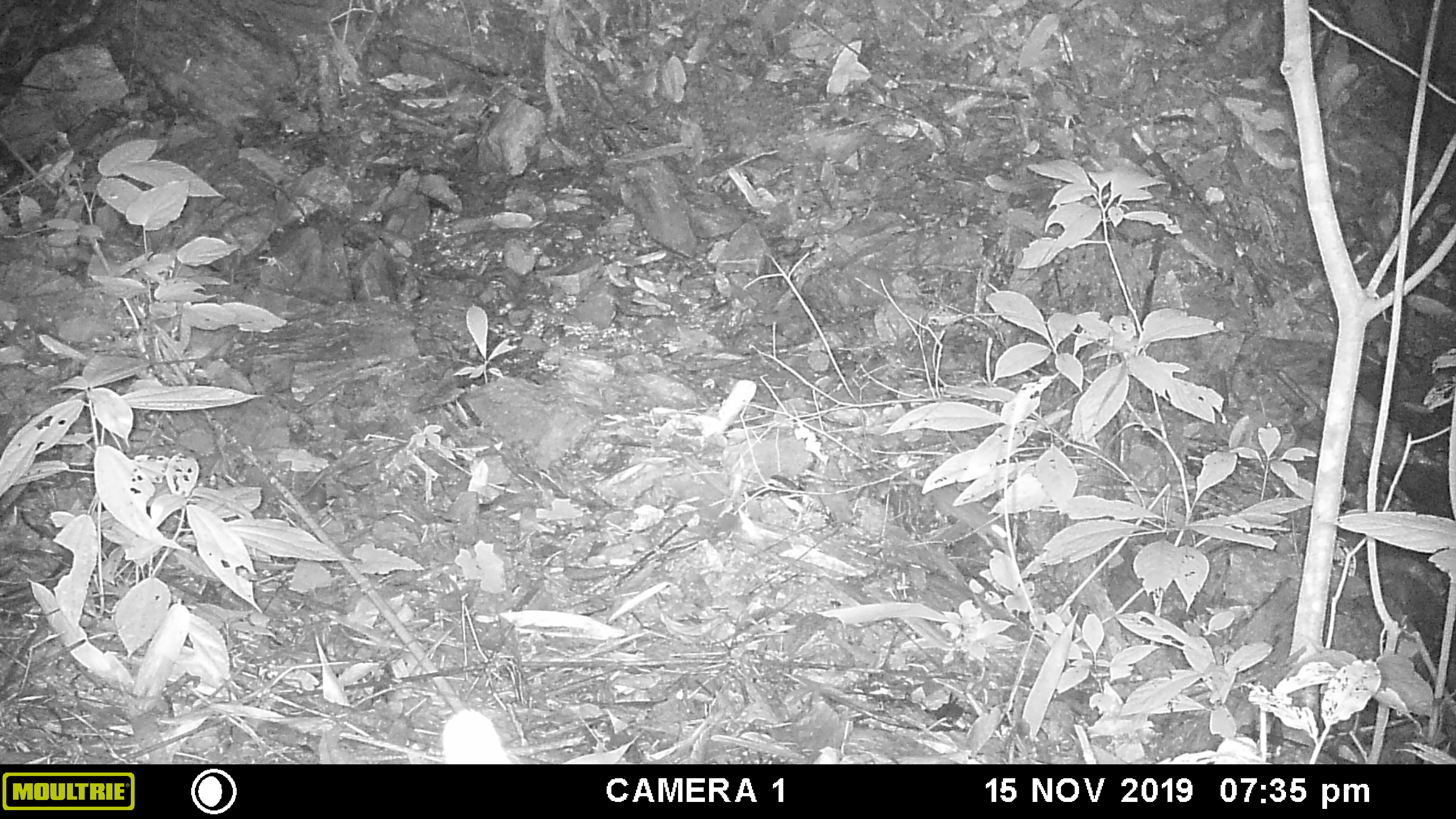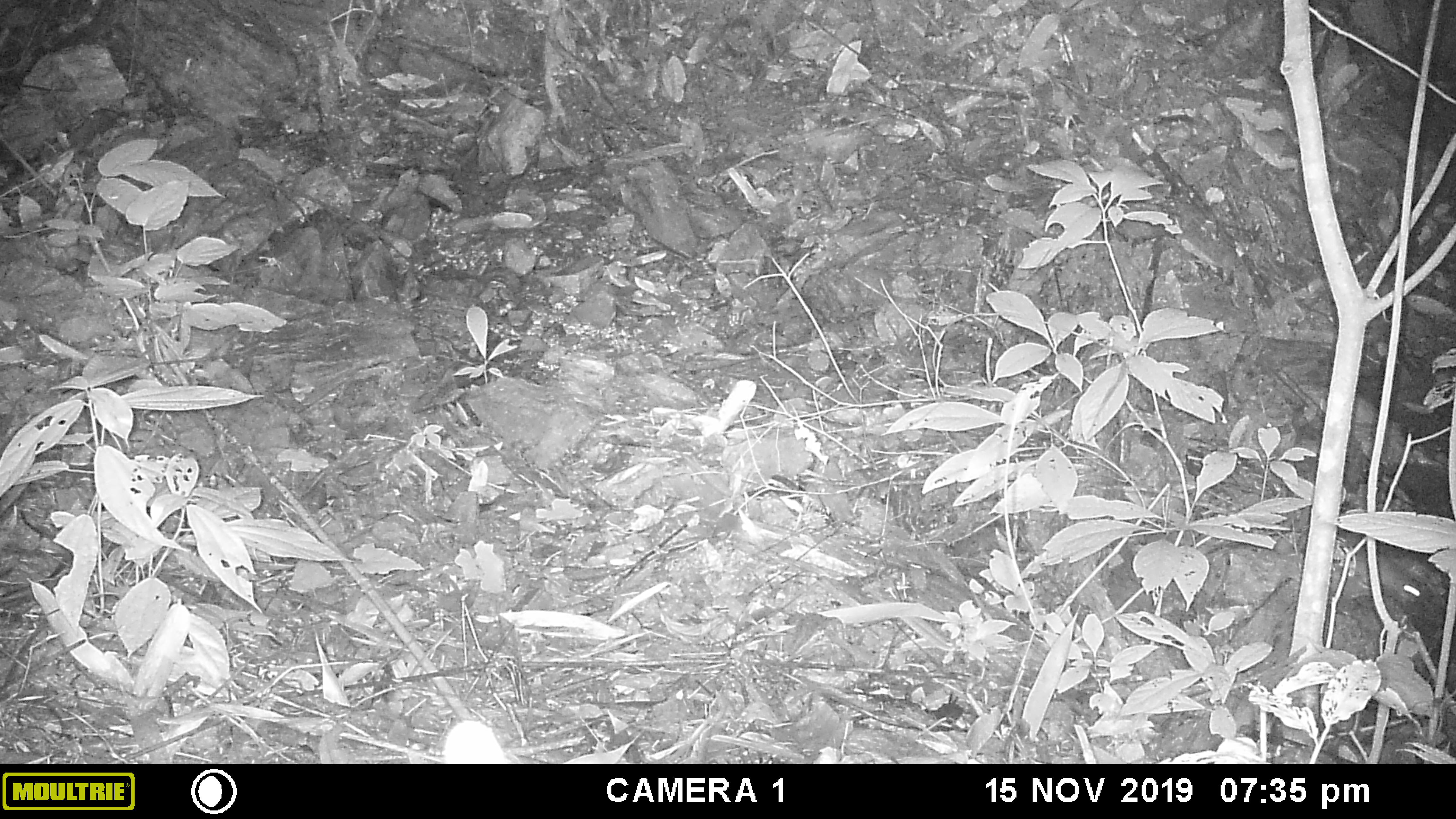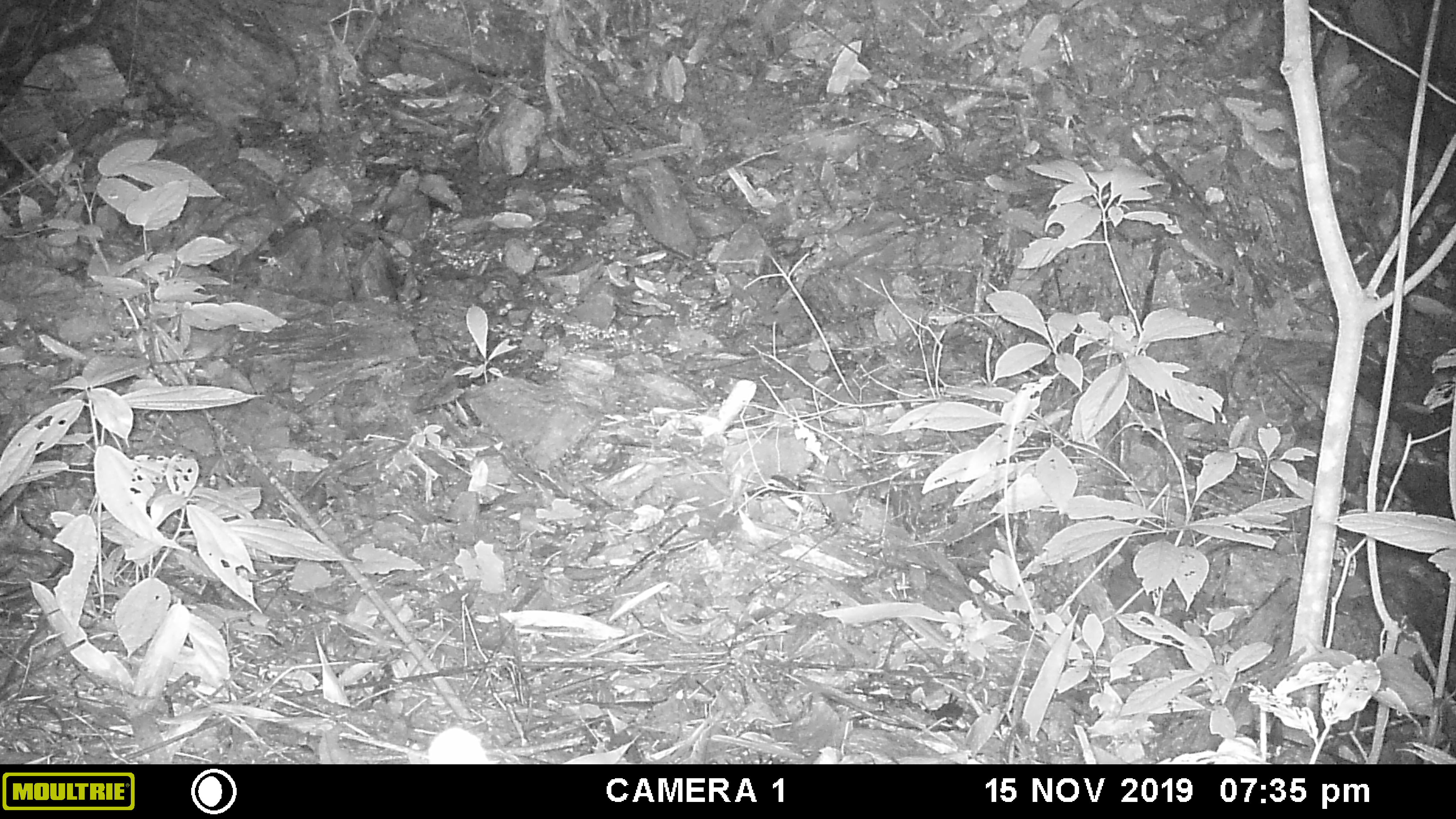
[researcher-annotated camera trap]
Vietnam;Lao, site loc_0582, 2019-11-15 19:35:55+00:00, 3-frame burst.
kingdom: Animalia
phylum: Chordata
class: Mammalia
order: Rodentia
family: Muridae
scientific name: Muridae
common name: old-world mice and rats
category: unidentified murid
Unidentified murid (old-world mice and rats) (Muridae). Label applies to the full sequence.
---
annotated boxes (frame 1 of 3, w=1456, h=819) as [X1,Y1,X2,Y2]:
unidentified murid: [873,457,1007,547]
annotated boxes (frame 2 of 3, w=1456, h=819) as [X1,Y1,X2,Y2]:
unidentified murid: [1377,556,1422,602]